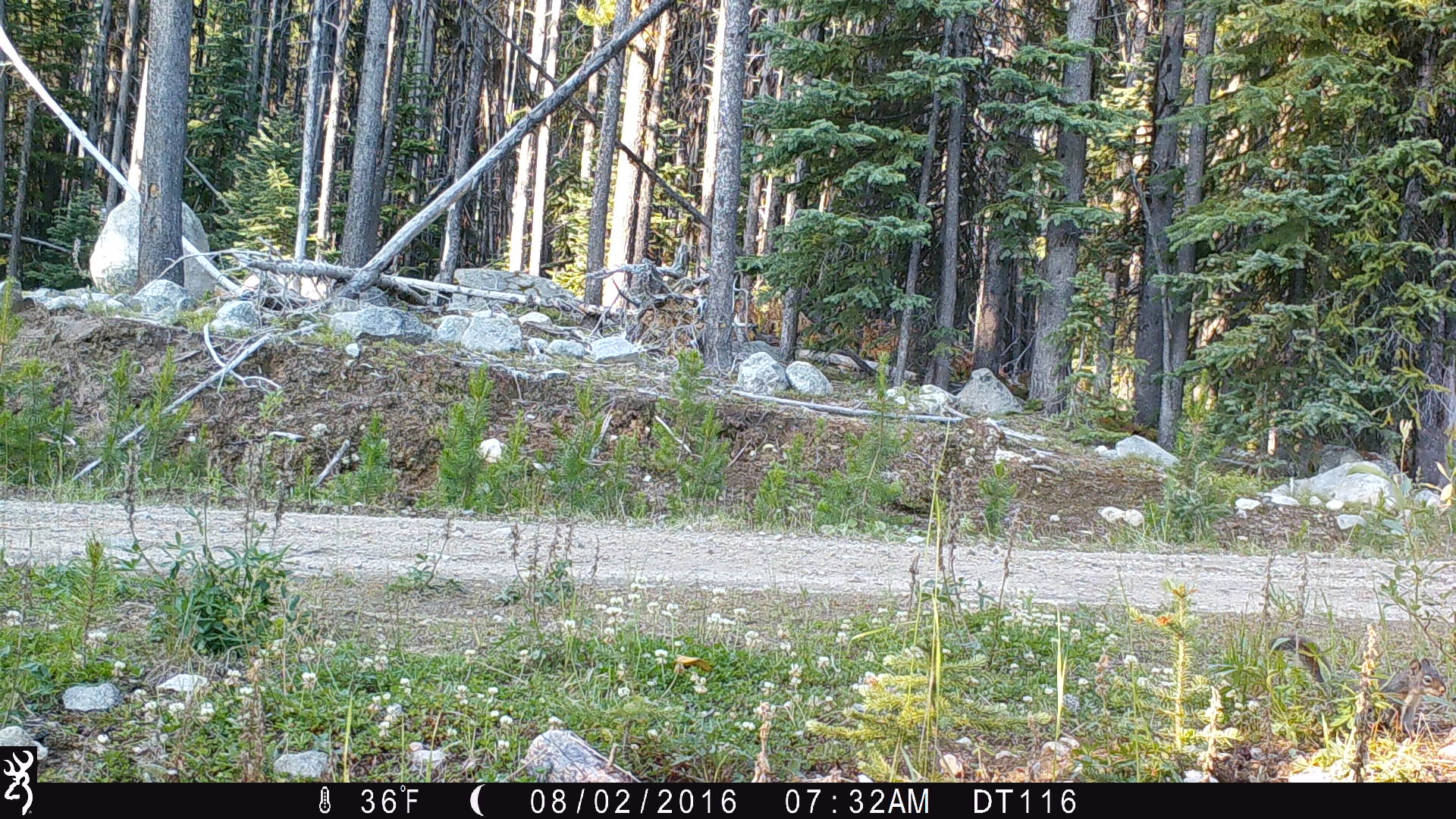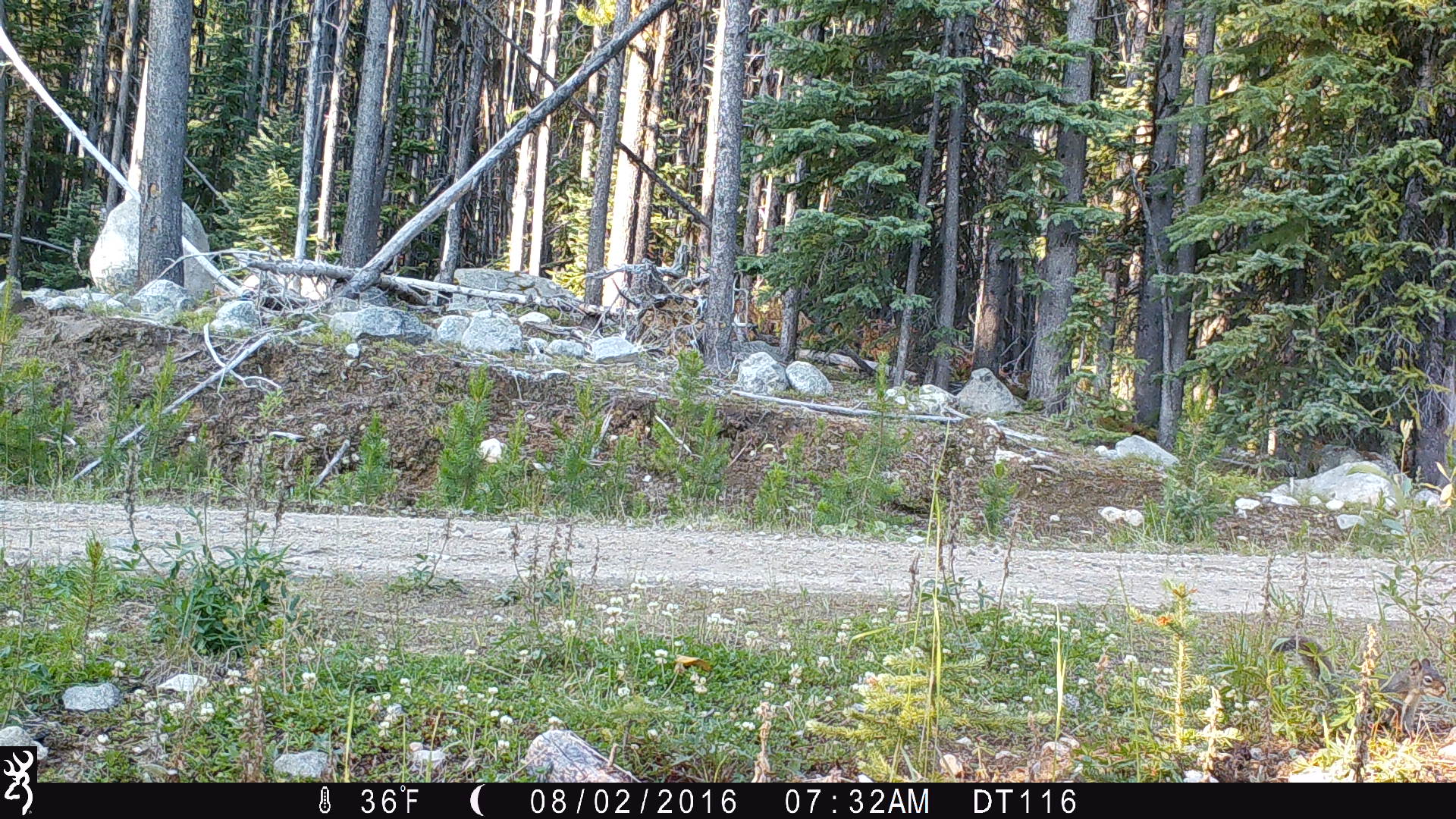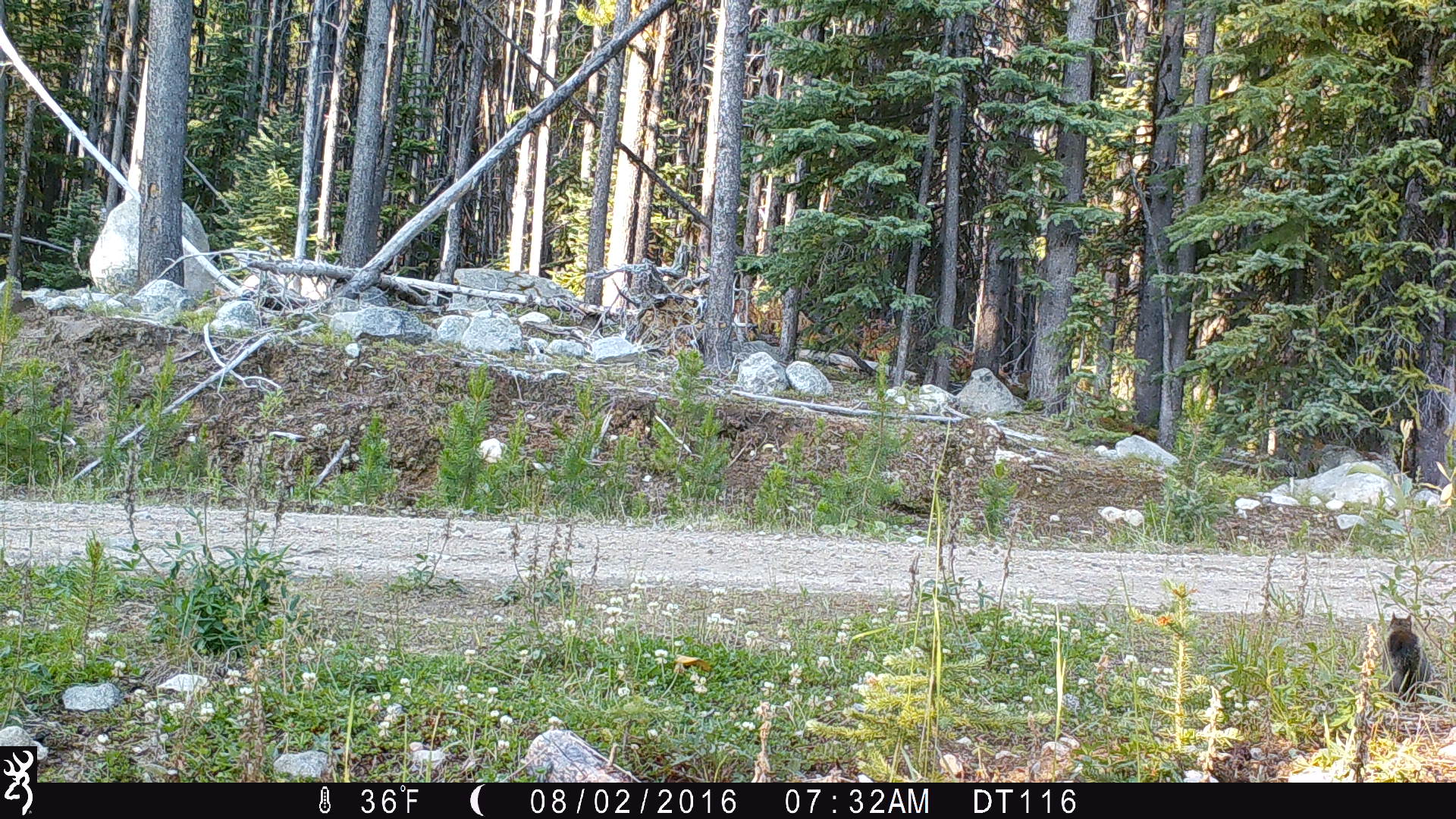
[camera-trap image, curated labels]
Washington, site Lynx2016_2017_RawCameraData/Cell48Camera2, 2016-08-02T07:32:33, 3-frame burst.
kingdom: Animalia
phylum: Chordata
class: Mammalia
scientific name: Mammalia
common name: small mammal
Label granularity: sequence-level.